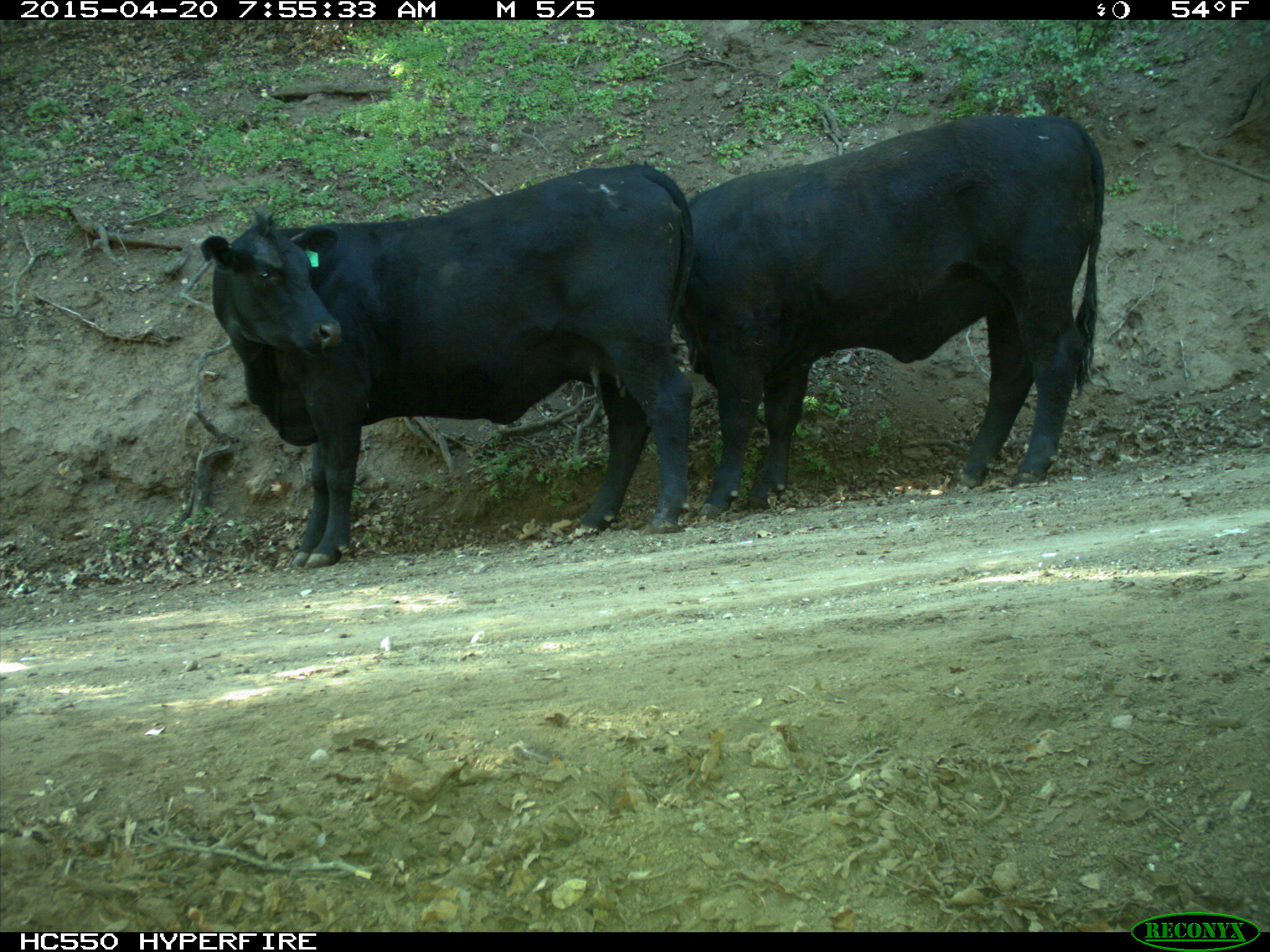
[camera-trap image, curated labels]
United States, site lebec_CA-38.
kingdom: Animalia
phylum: Chordata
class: Mammalia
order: Artiodactyla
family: Bovidae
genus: Bos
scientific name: Bos taurus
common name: domestic cow